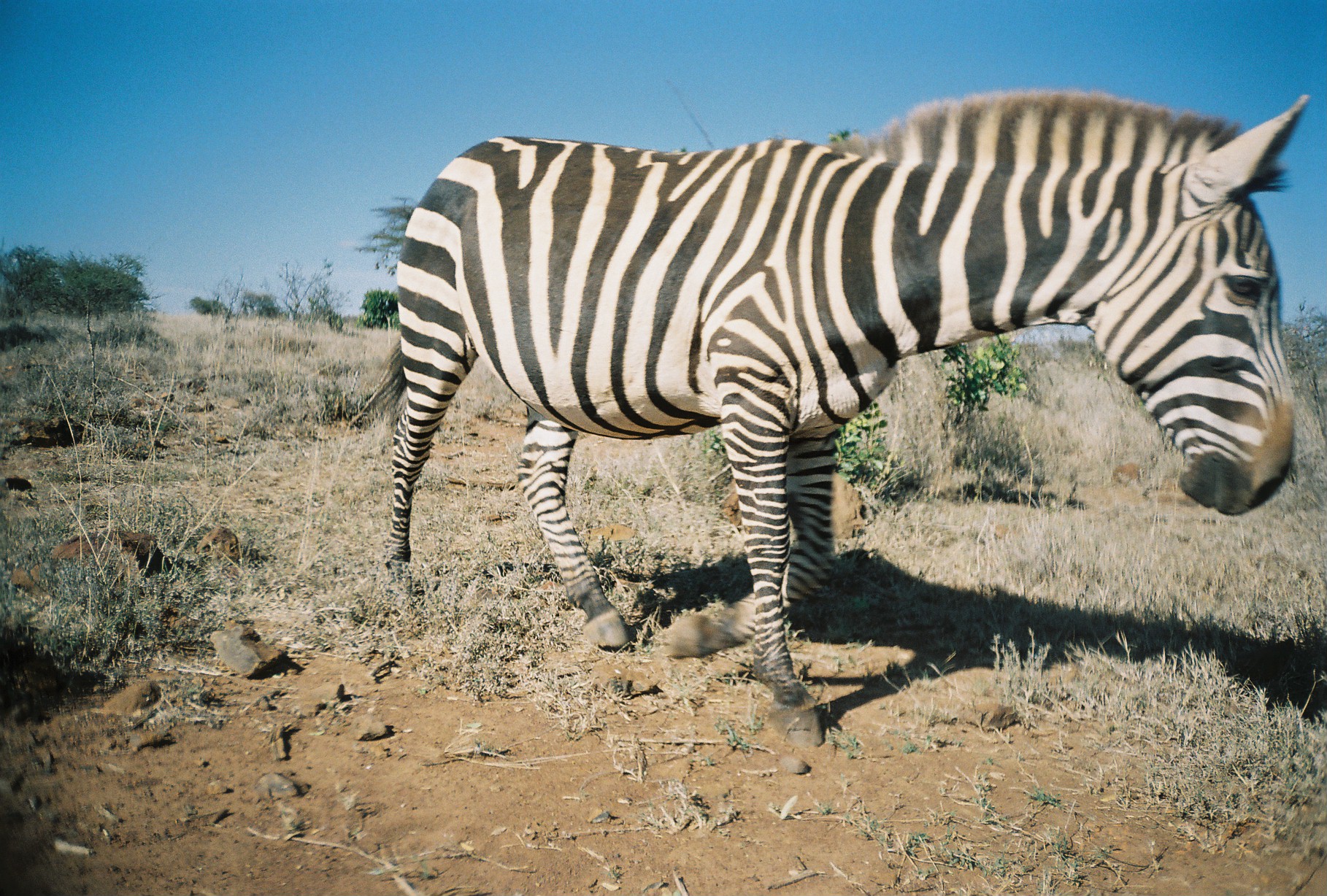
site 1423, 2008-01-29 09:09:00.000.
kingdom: Animalia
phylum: Chordata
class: Mammalia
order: Perissodactyla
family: Equidae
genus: Equus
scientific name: Equus quagga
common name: plains zebra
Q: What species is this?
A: Equus quagga (plains zebra).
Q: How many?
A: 1.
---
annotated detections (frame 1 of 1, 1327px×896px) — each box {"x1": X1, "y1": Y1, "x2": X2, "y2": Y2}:
equus quagga: {"x1": 377, "y1": 91, "x2": 1311, "y2": 747}